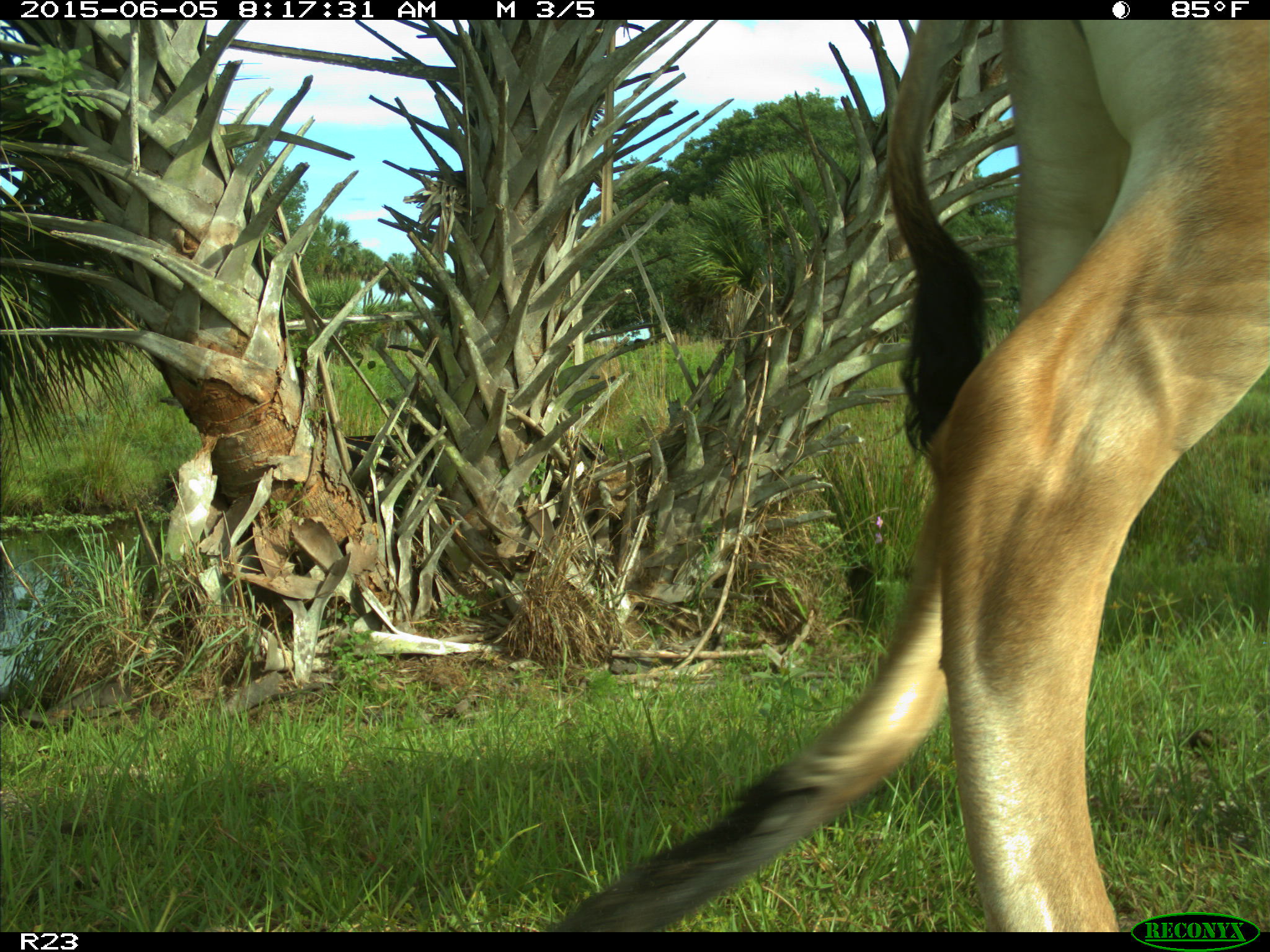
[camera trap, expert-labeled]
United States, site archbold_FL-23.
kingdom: Animalia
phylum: Chordata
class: Mammalia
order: Artiodactyla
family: Bovidae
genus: Bos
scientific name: Bos taurus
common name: domestic cow